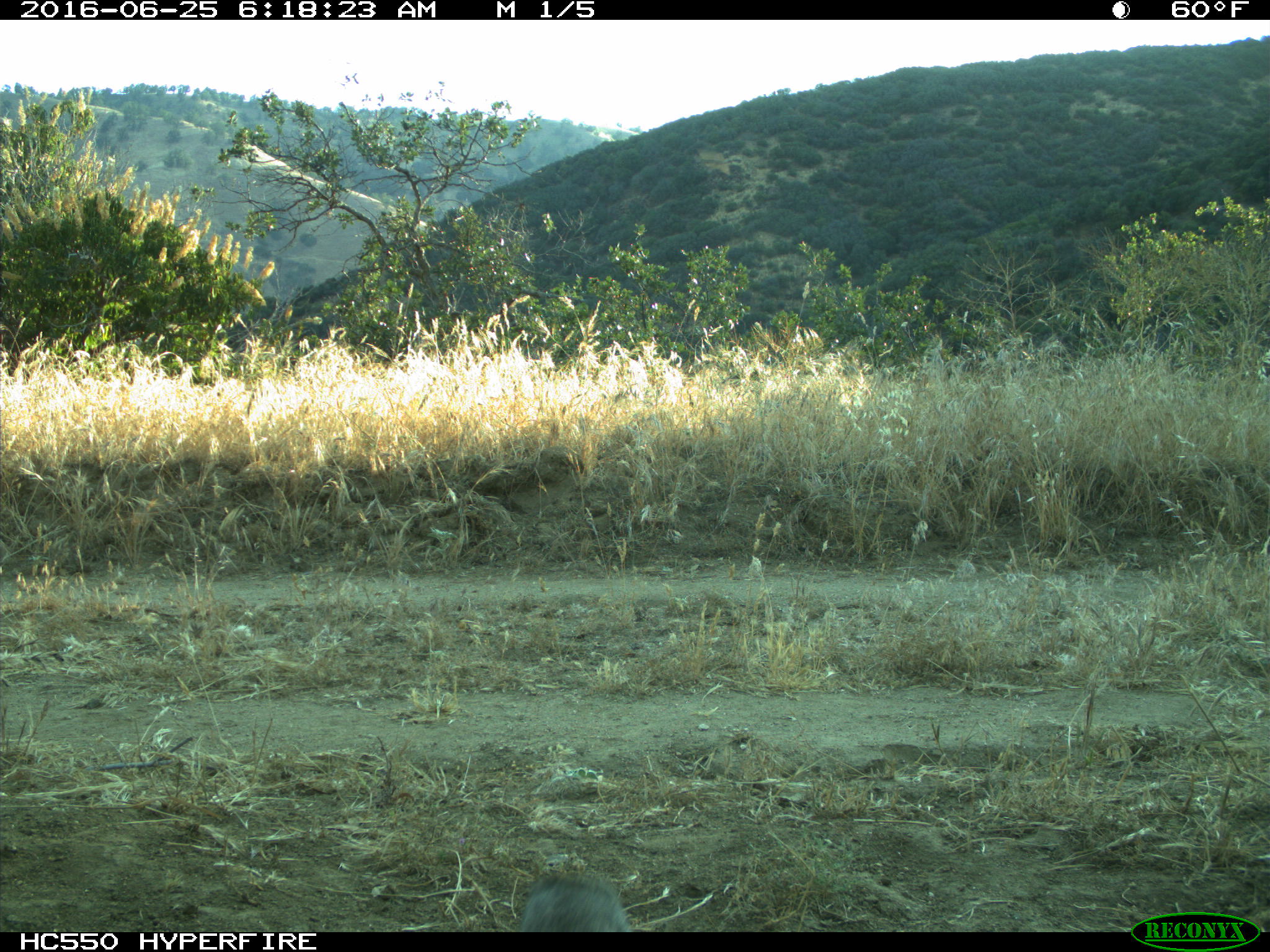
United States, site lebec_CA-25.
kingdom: Animalia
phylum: Chordata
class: Mammalia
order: Lagomorpha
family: Leporidae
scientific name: Leporidae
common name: rabbits and hares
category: unidentified rabbit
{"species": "unidentified rabbit (rabbits and hares) (Leporidae)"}